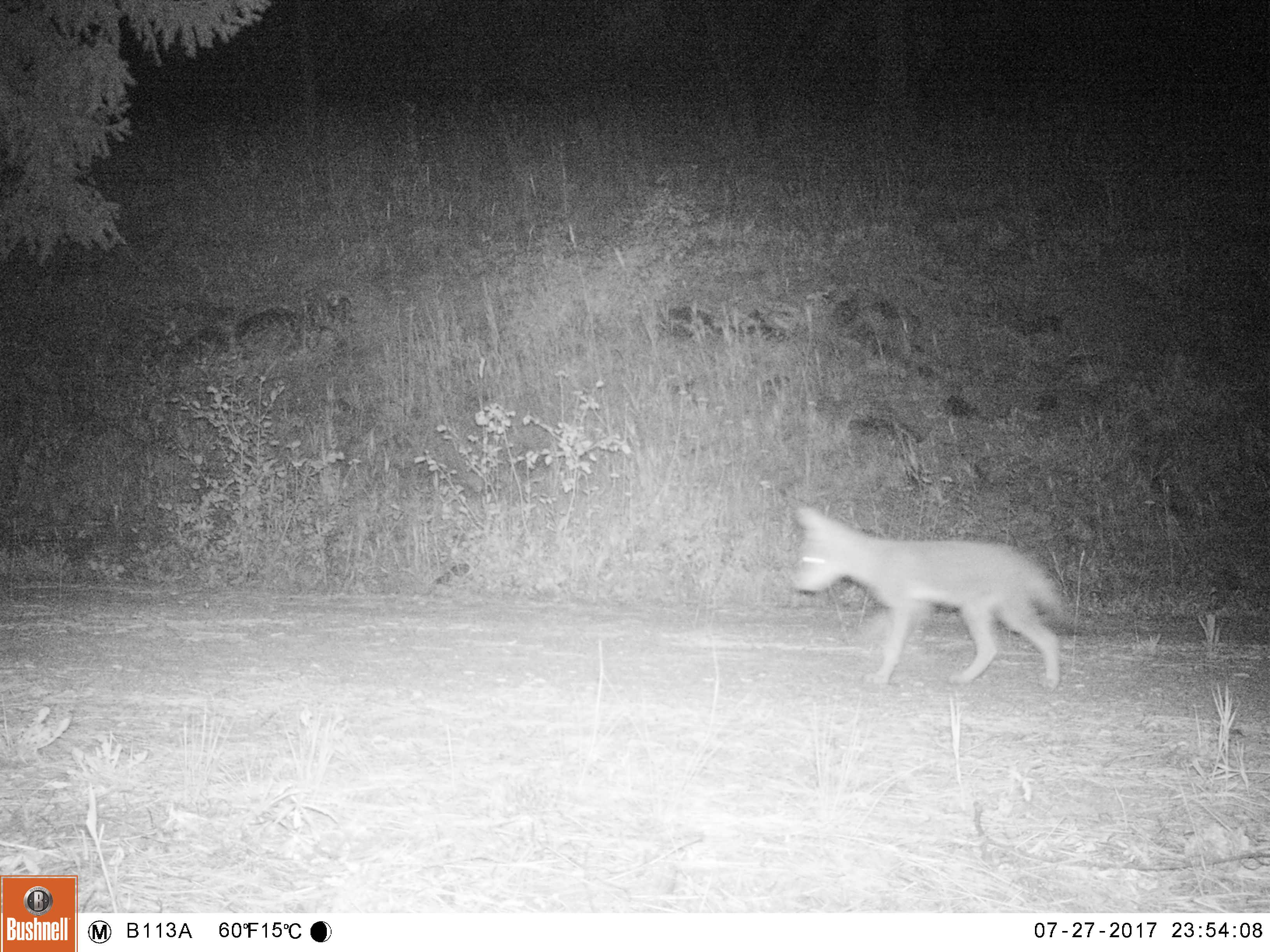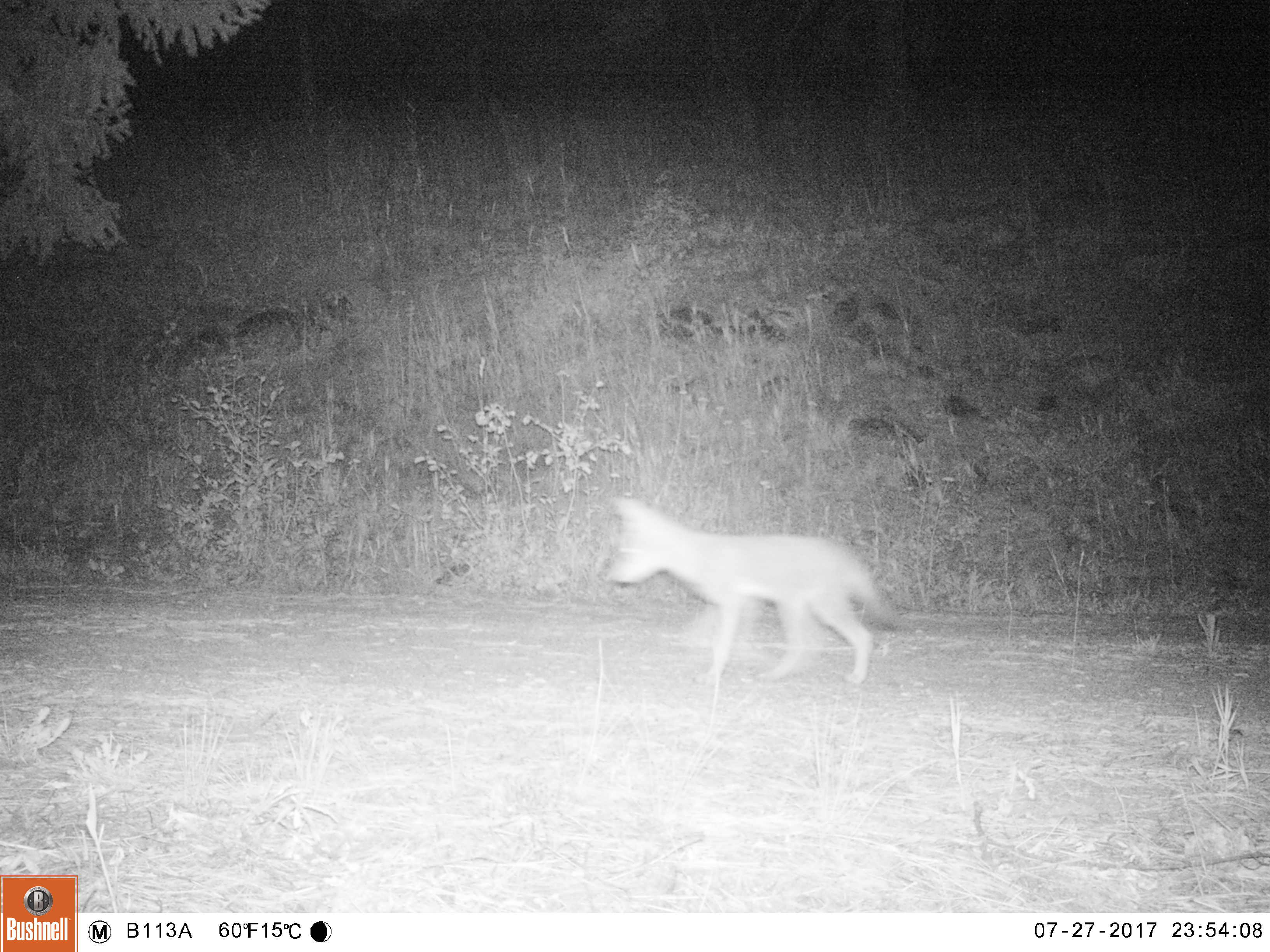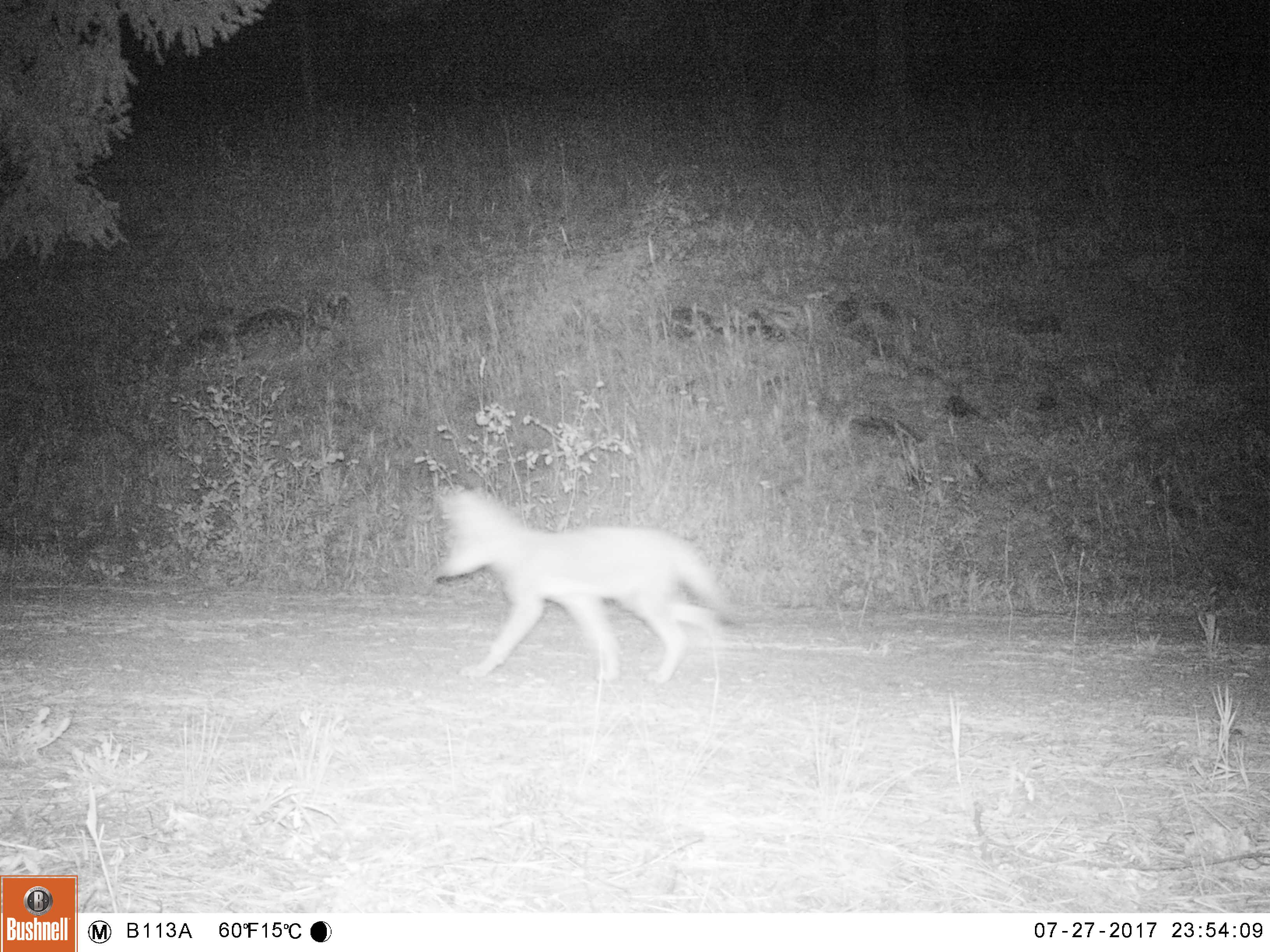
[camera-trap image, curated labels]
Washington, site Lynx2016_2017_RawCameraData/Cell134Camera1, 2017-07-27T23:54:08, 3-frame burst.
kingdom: Animalia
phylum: Chordata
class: Mammalia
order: Carnivora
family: Canidae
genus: Canis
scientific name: Canis latrans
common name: coyote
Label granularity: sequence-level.